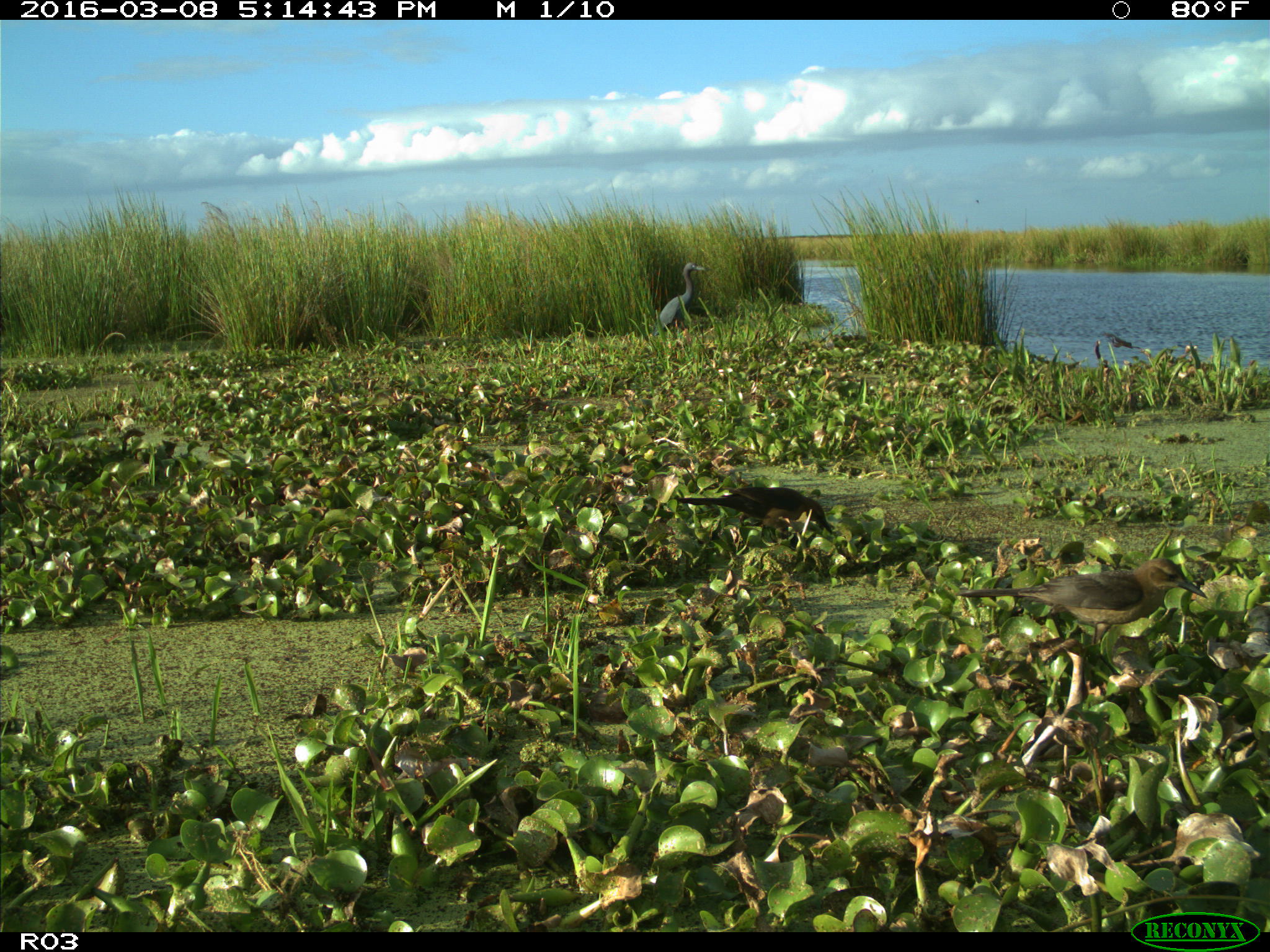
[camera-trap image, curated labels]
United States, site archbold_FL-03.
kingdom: Animalia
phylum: Chordata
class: Aves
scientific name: Aves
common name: birds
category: unidentified bird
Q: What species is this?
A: Unidentified bird (birds) (Aves).